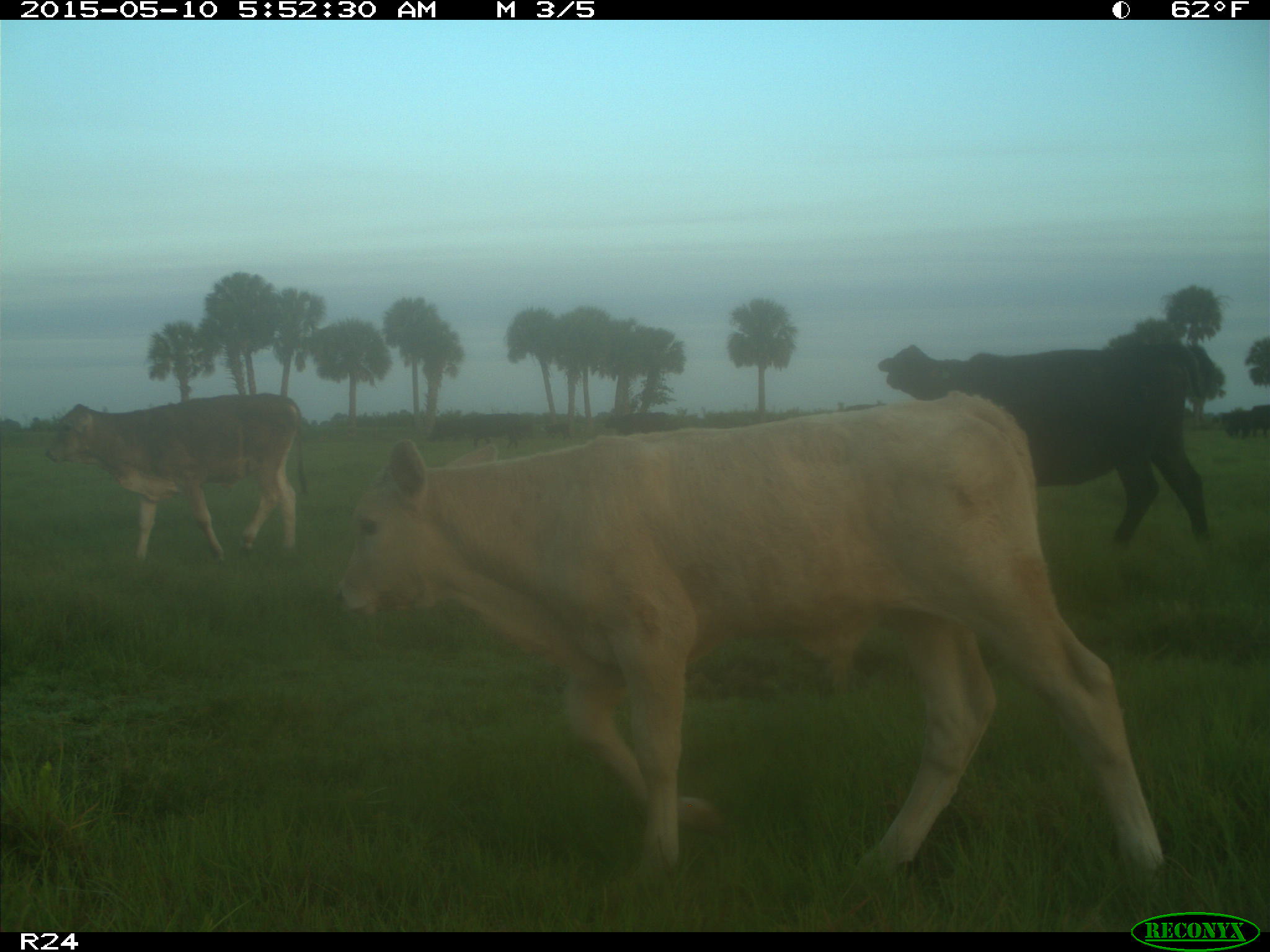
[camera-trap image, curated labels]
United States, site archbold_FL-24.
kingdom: Animalia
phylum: Chordata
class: Mammalia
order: Artiodactyla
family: Bovidae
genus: Bos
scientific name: Bos taurus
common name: domestic cow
Bos taurus (domestic cow).